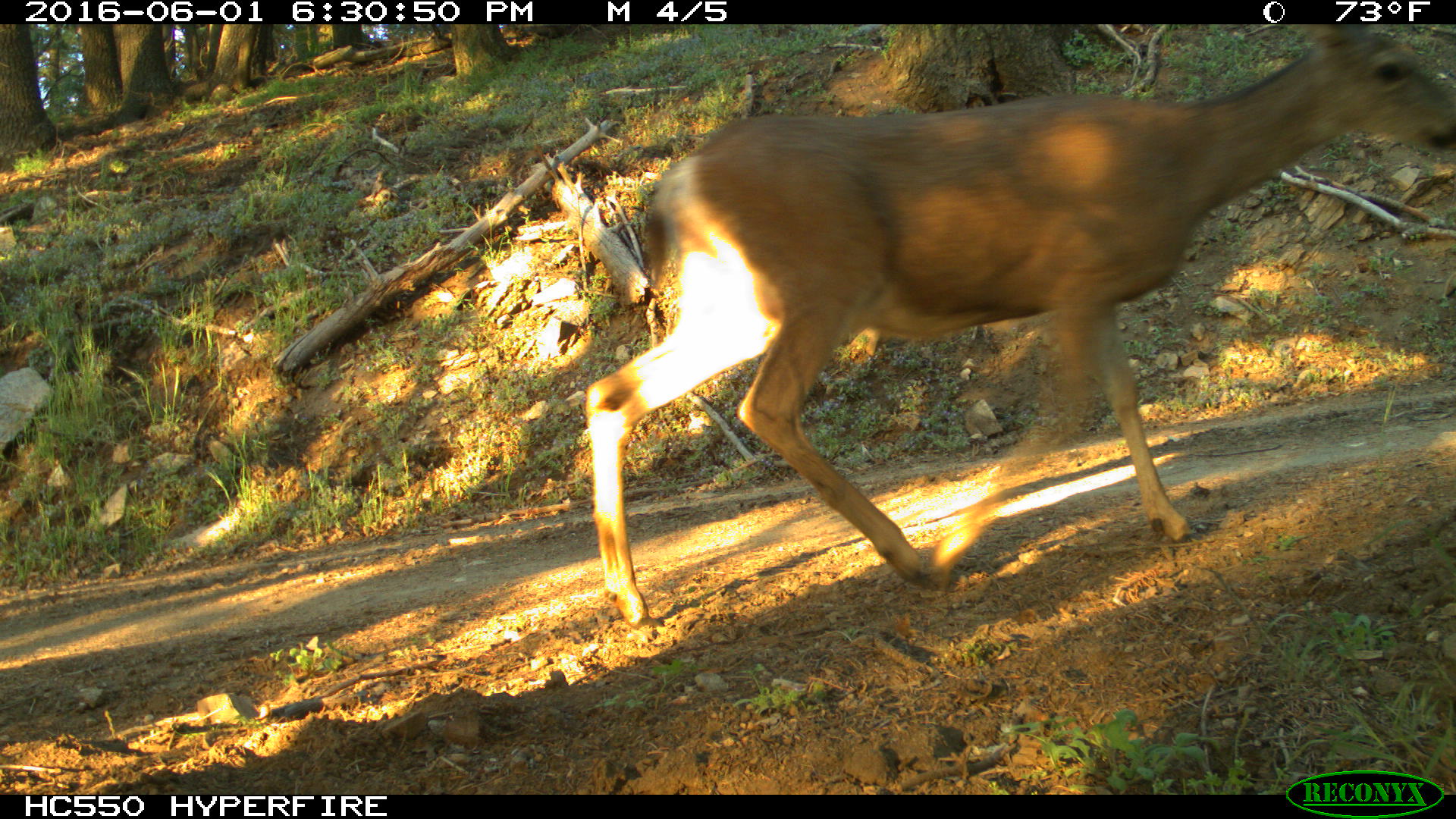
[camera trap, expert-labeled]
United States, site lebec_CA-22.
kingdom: Animalia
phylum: Chordata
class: Mammalia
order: Artiodactyla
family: Cervidae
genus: Odocoileus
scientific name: Odocoileus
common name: deer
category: unidentified deer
Unidentified deer (deer) (Odocoileus).